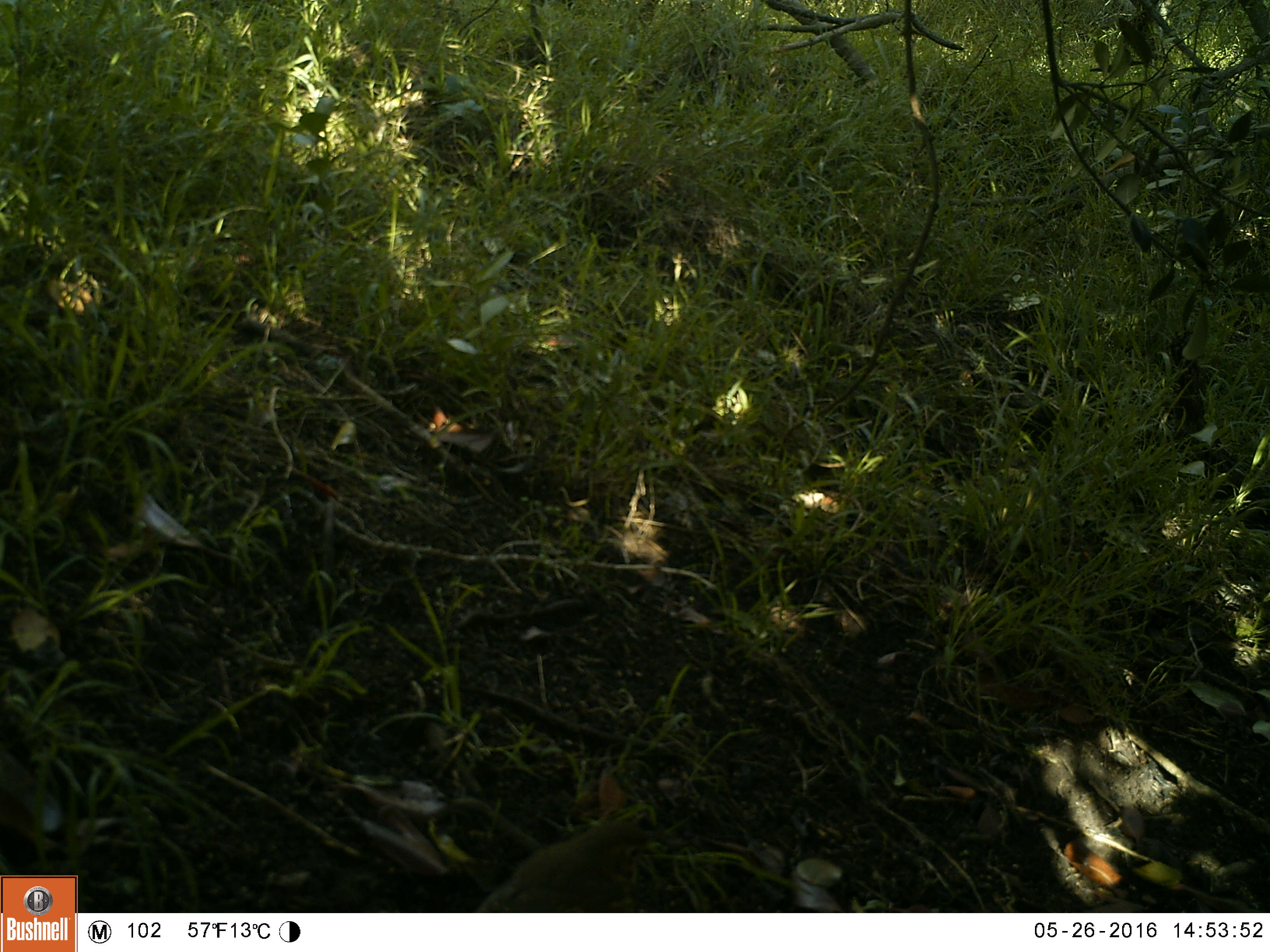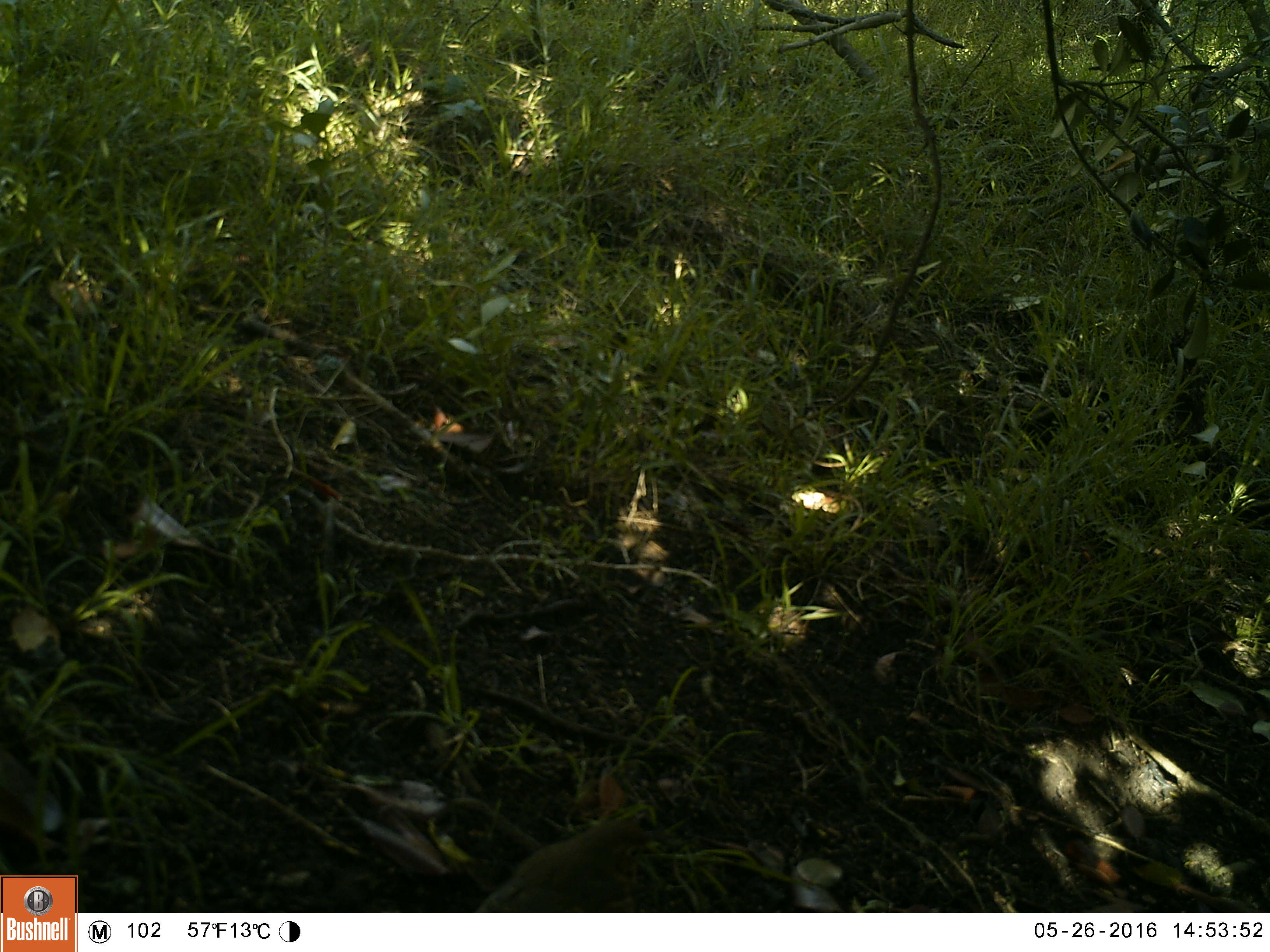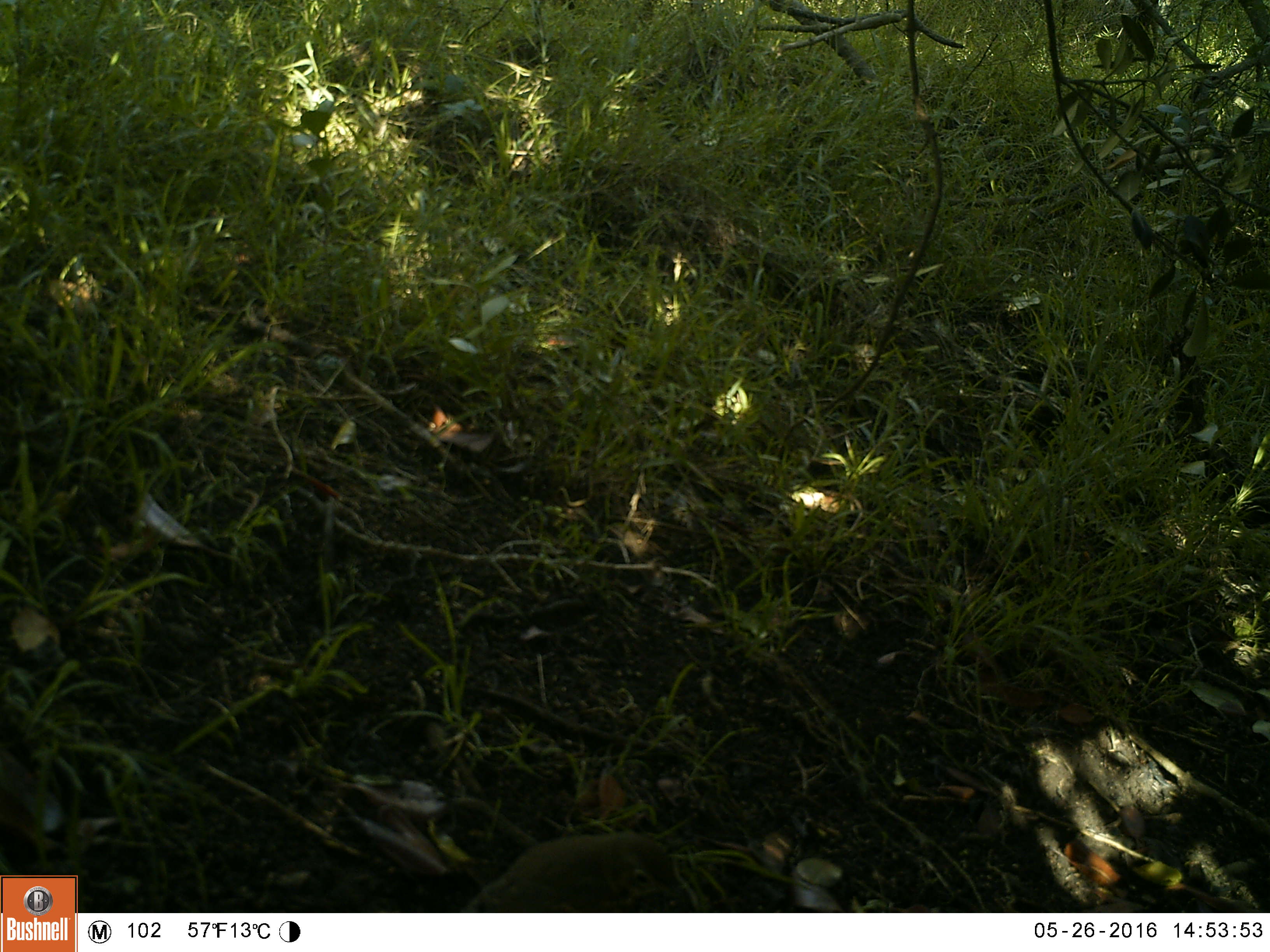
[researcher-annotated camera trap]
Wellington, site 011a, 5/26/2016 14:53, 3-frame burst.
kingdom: Animalia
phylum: Chordata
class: Aves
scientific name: Aves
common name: bird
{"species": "bird (Aves)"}